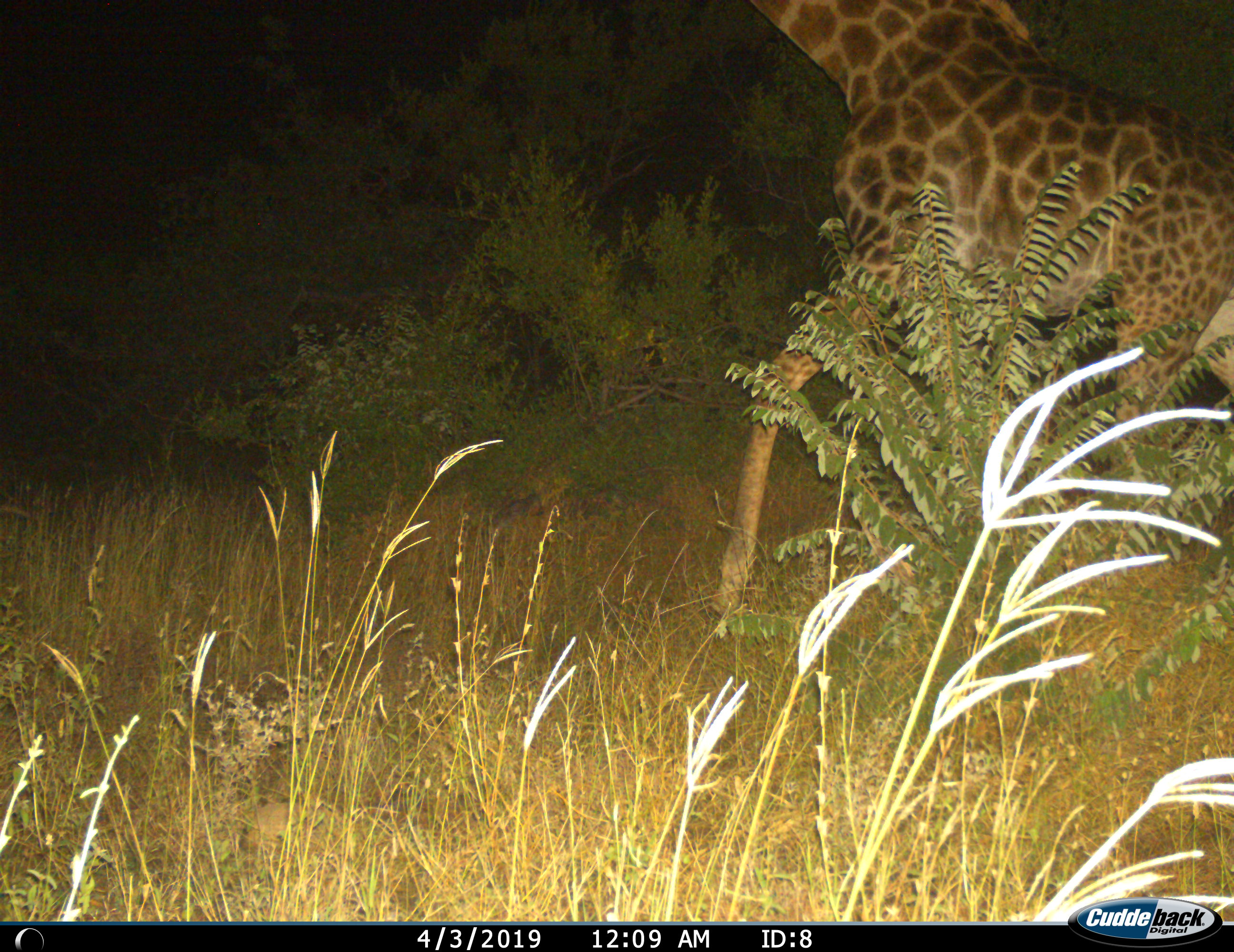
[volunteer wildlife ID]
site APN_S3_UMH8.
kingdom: Animalia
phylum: Chordata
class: Mammalia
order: Artiodactyla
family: Giraffidae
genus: Giraffa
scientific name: Giraffa camelopardalis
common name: giraffe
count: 1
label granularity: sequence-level